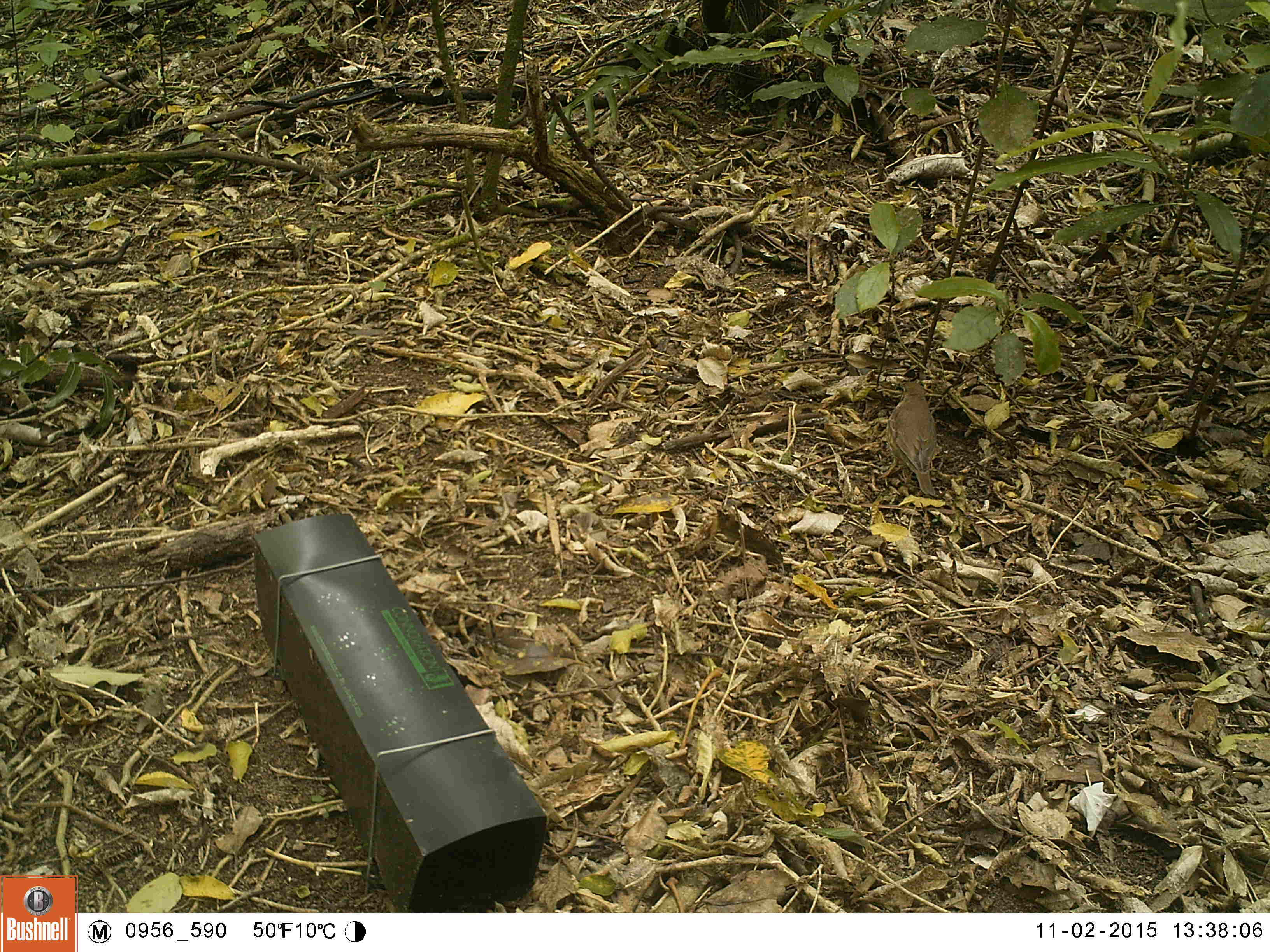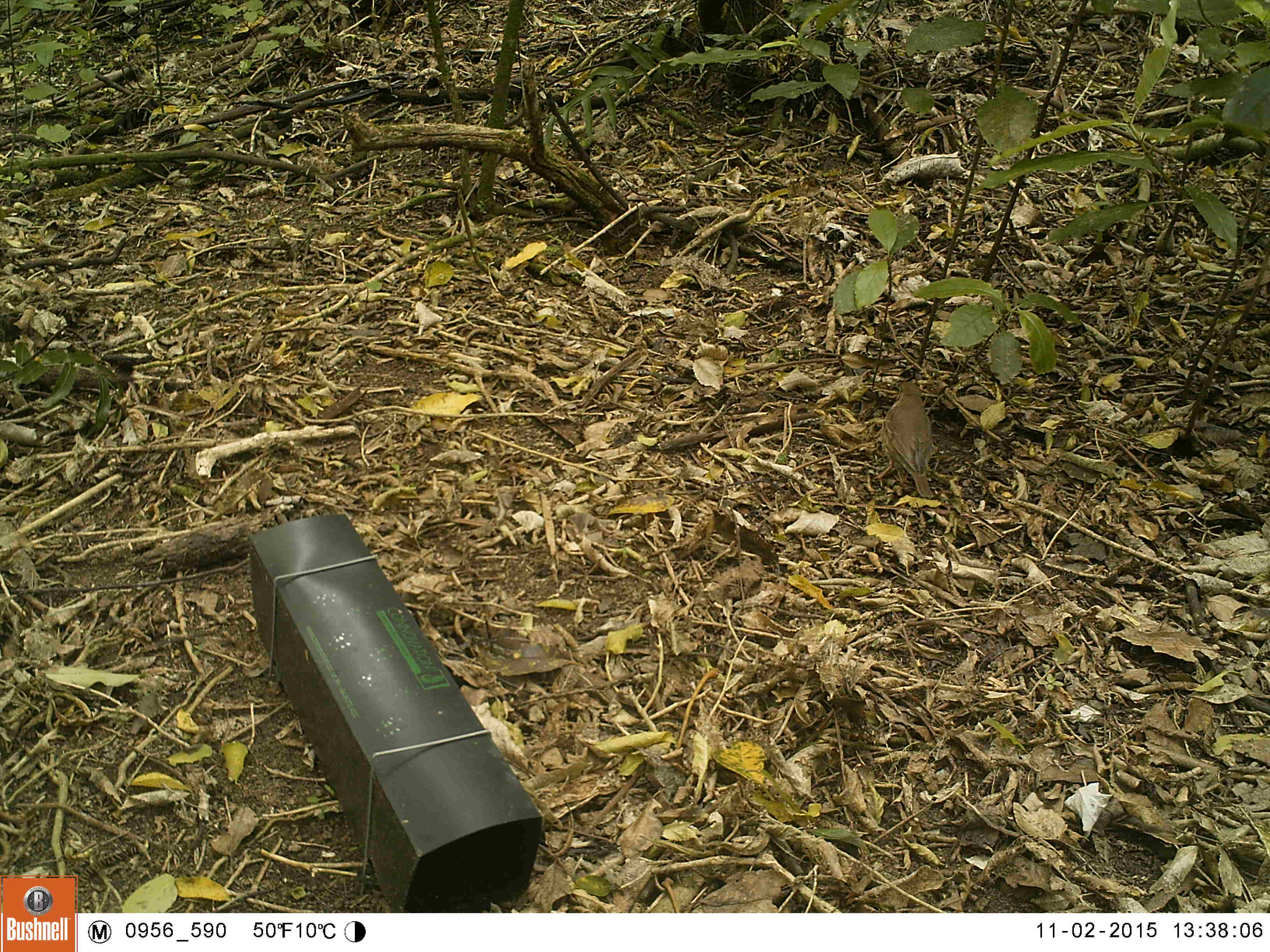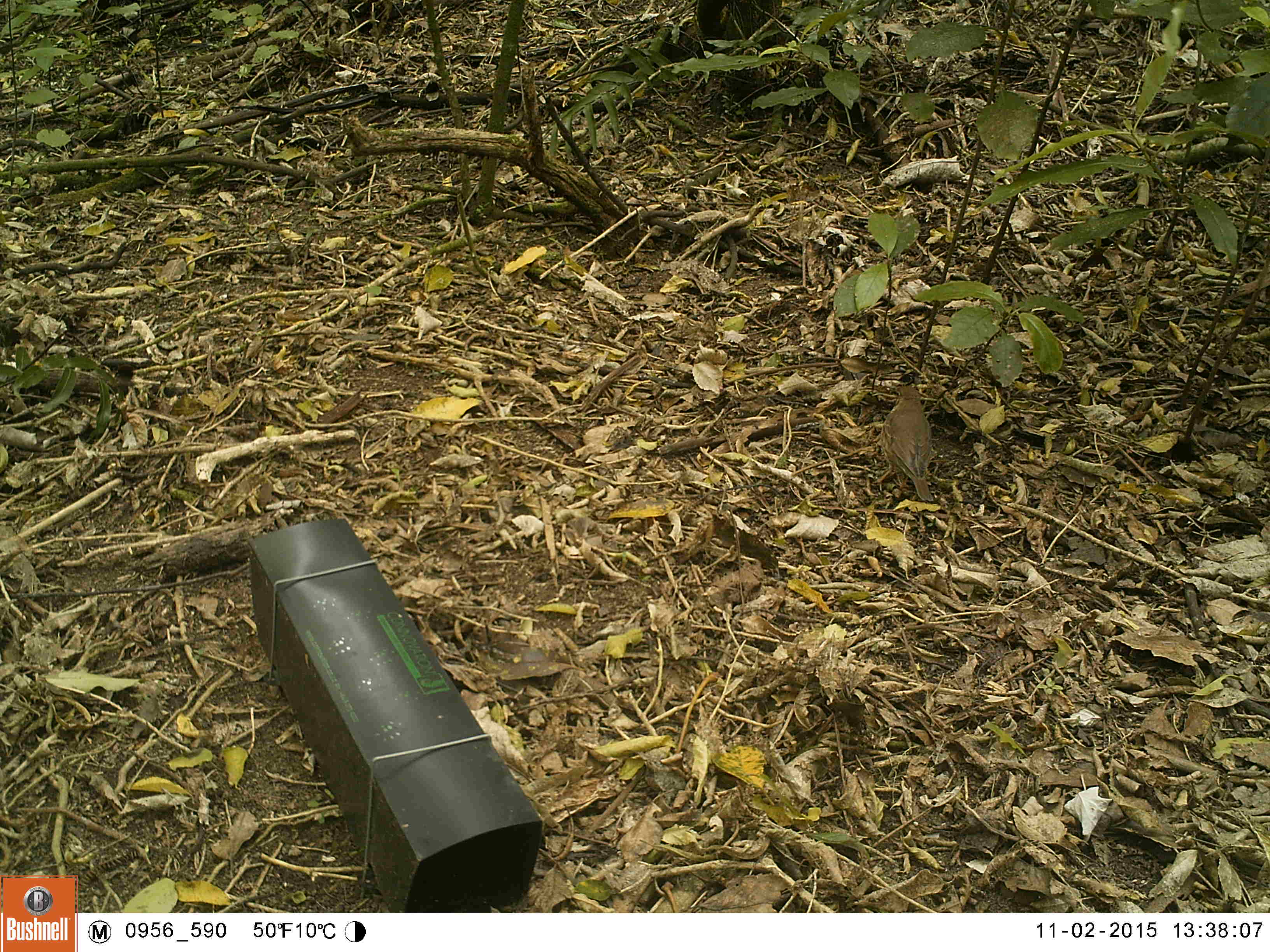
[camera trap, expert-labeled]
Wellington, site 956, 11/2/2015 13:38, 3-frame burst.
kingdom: Animalia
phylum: Chordata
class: Aves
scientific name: Aves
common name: bird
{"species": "bird (Aves)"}